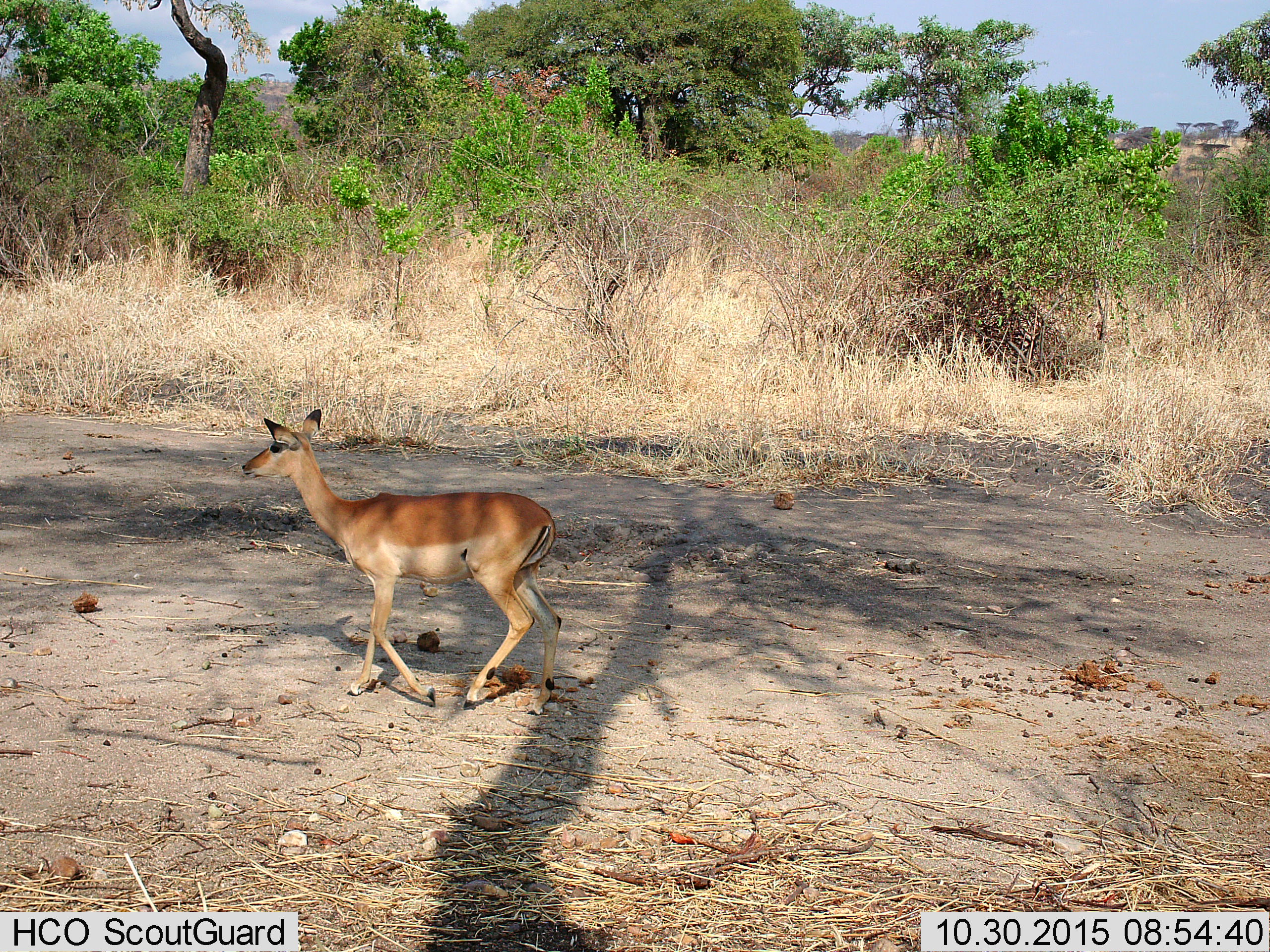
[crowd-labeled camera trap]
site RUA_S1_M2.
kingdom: Animalia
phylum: Chordata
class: Mammalia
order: Artiodactyla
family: Bovidae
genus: Aepyceros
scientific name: Aepyceros melampus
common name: impala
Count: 1.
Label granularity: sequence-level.